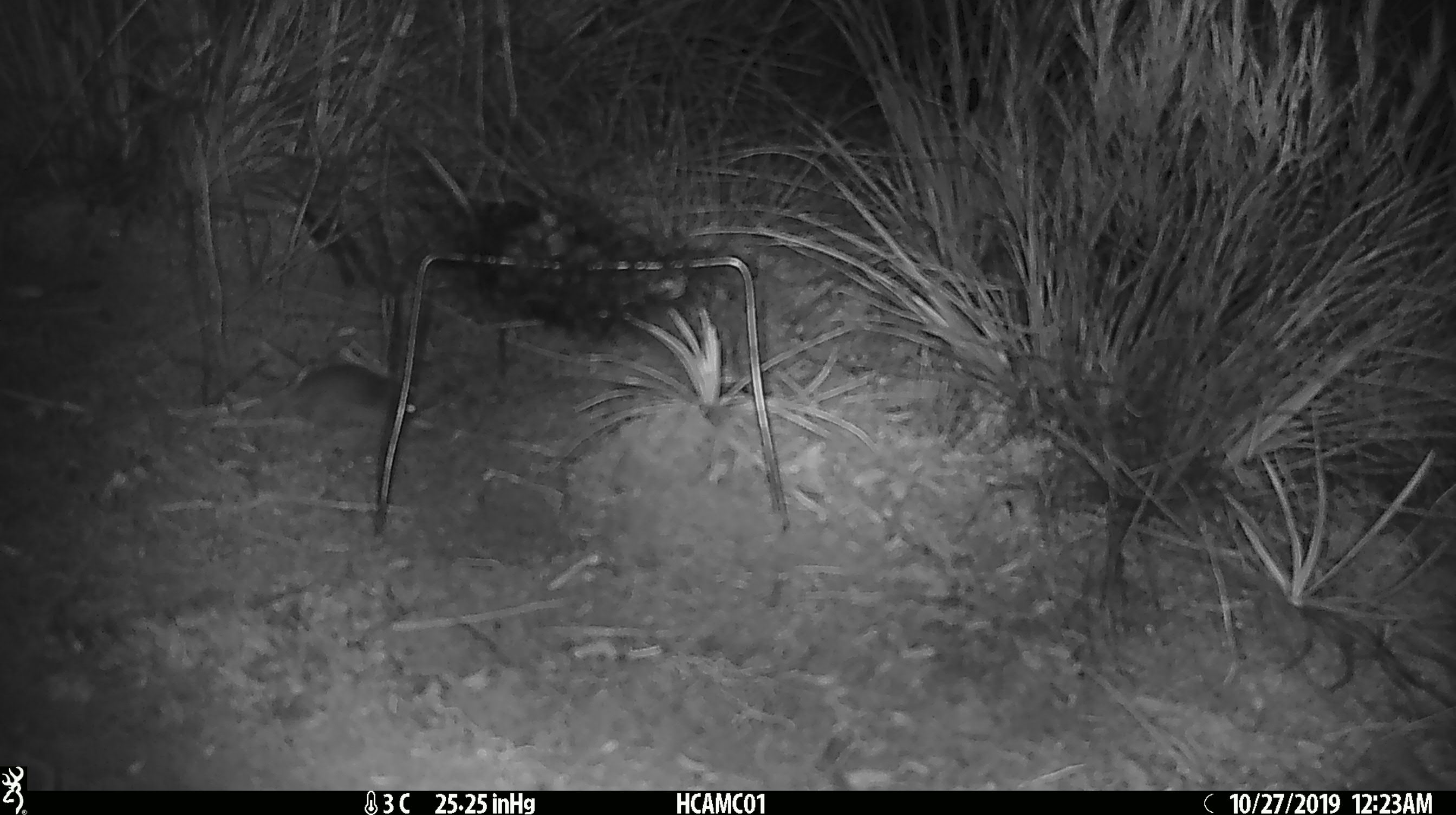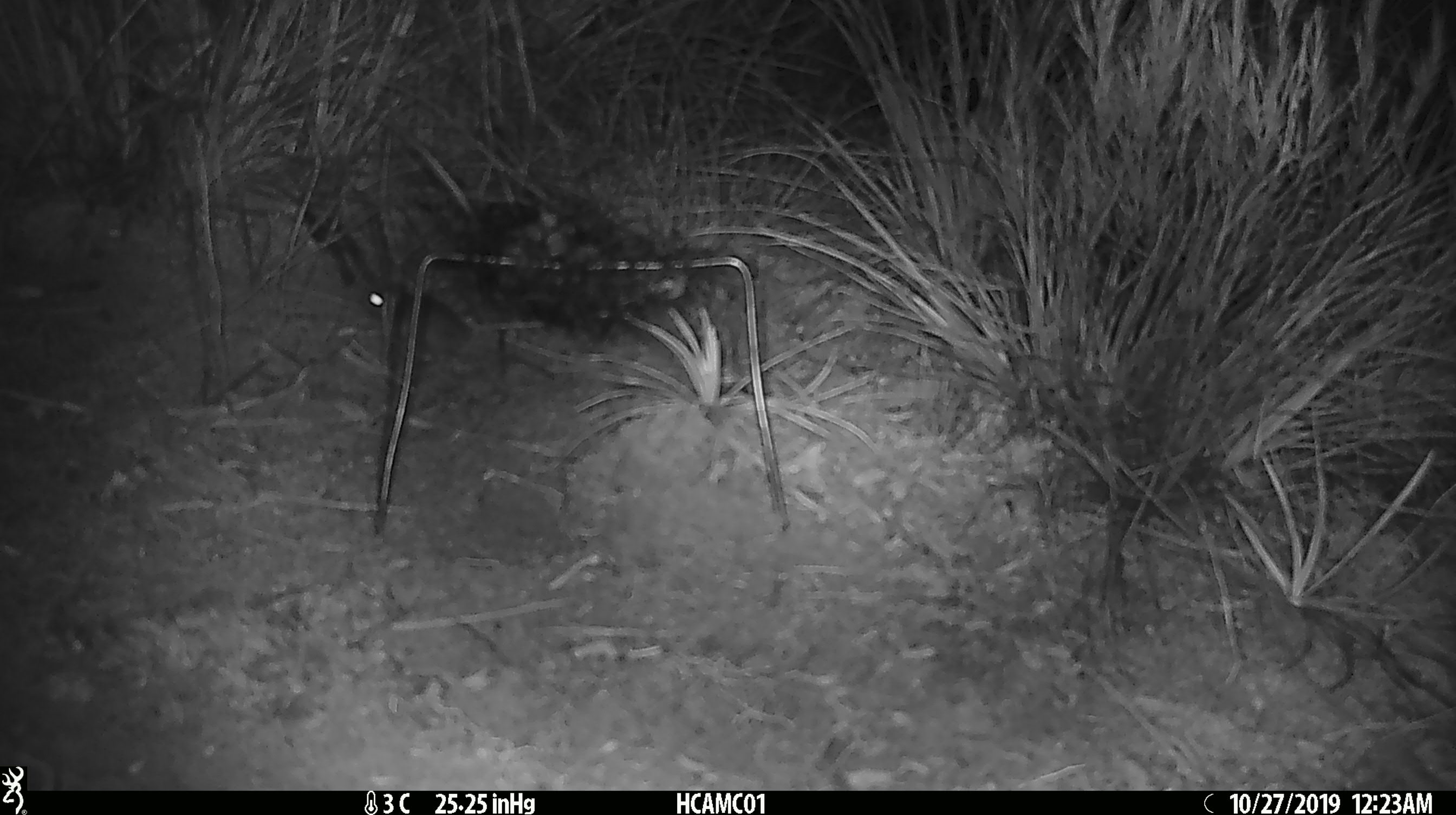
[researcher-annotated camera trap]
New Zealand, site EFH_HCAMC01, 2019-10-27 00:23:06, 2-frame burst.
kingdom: Animalia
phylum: Chordata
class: Mammalia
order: Rodentia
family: Muridae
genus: Mus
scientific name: Mus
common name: mouse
Mouse (Mus).